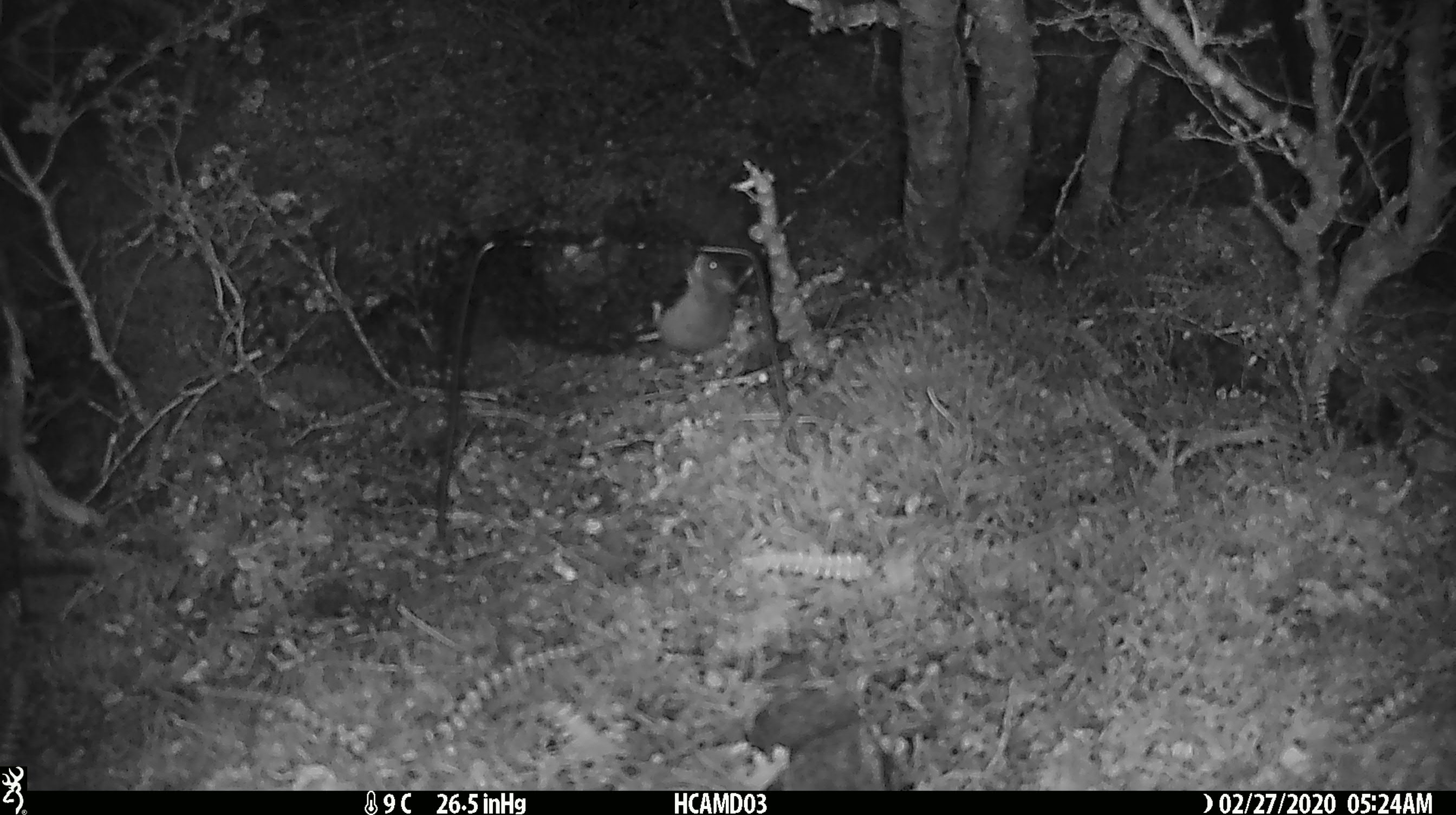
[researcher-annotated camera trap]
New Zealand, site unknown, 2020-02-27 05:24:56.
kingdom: Animalia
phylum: Chordata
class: Mammalia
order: Rodentia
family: Muridae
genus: Mus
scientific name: Mus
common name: mouse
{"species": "mouse (Mus)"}